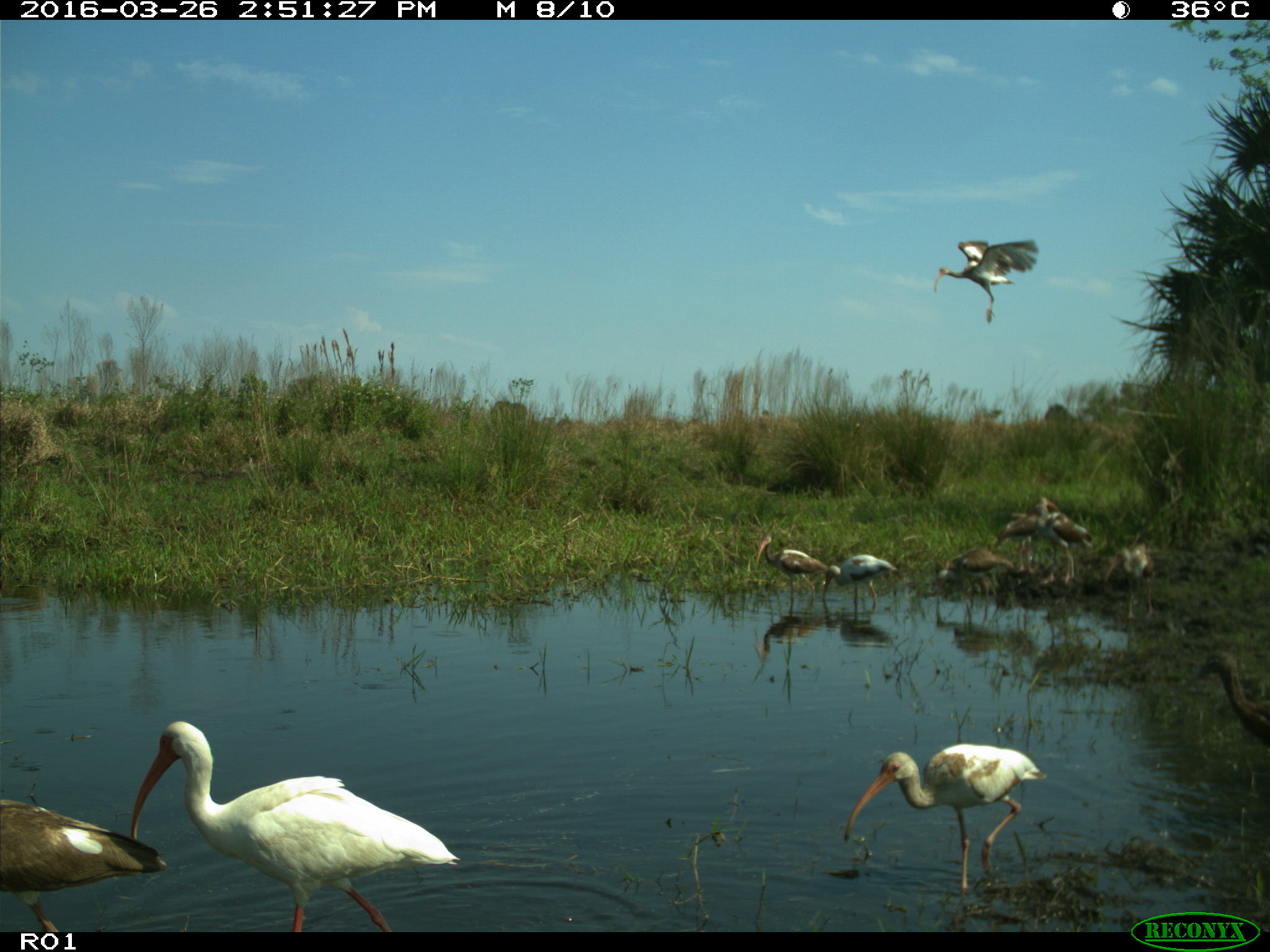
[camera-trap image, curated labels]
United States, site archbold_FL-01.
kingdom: Animalia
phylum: Chordata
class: Aves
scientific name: Aves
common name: birds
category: unidentified bird